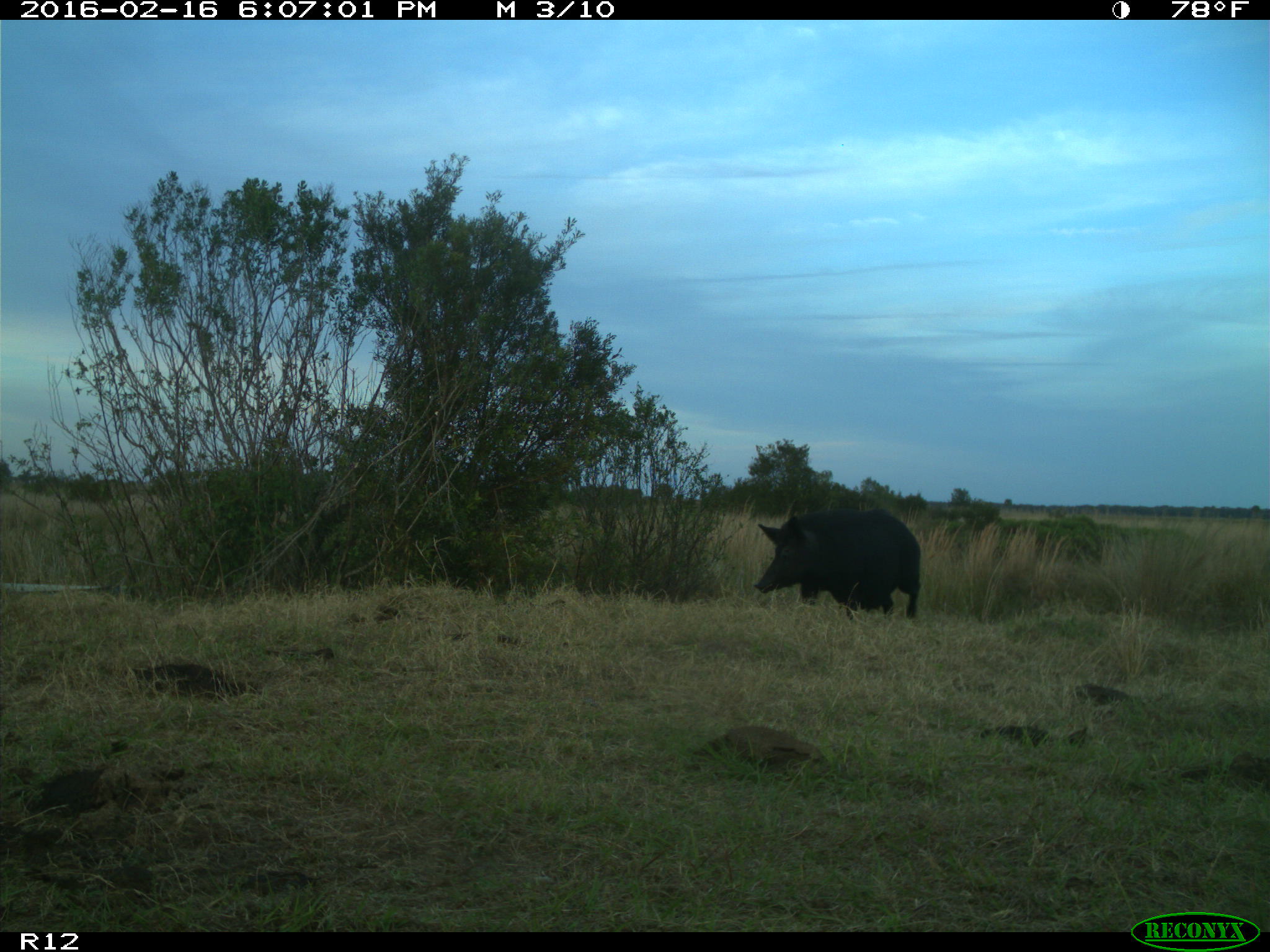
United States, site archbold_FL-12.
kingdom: Animalia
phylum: Chordata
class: Mammalia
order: Artiodactyla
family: Suidae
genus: Sus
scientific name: Sus scrofa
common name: wild boar